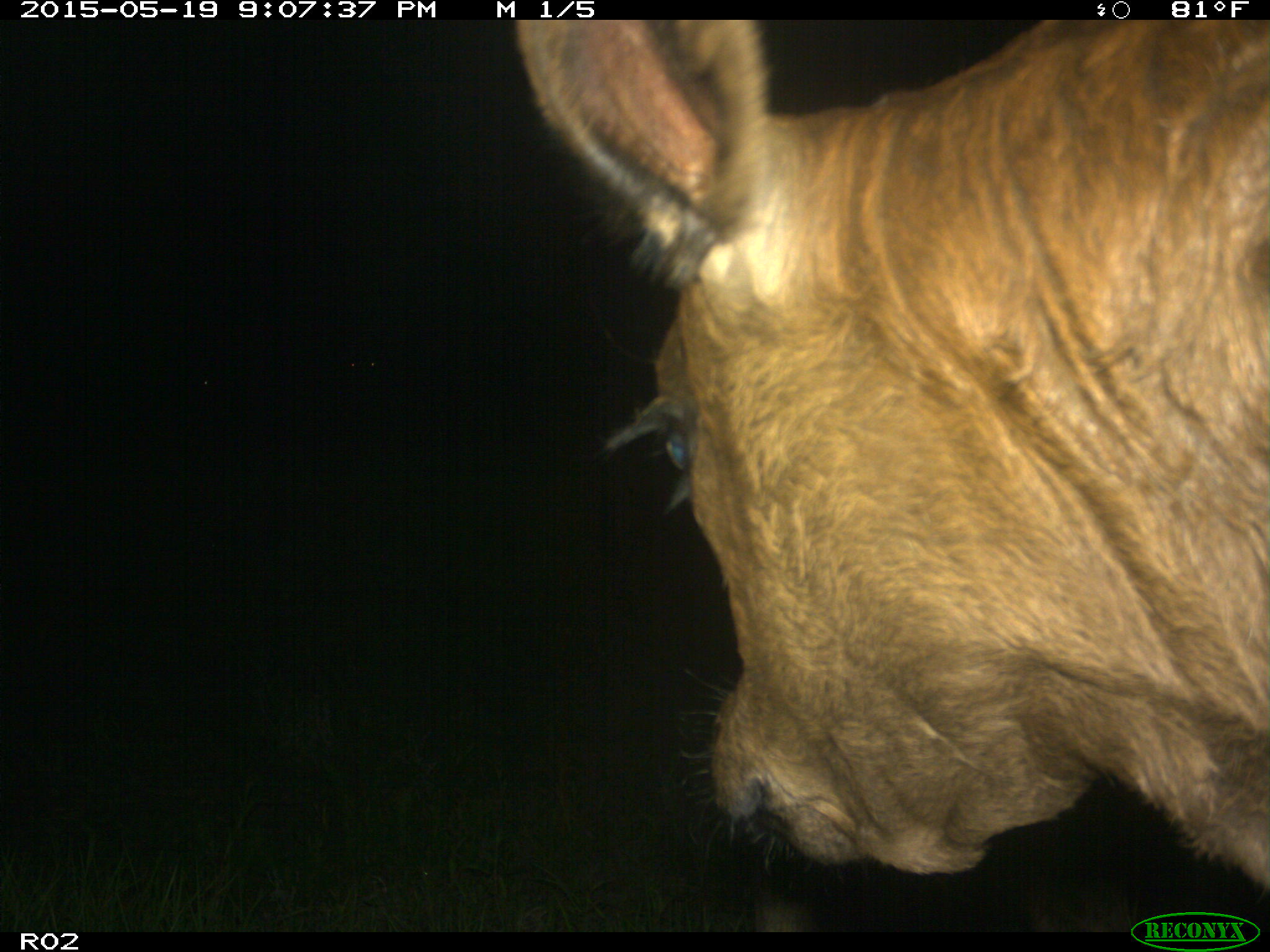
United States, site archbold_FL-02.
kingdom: Animalia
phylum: Chordata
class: Mammalia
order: Artiodactyla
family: Bovidae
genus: Bos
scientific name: Bos taurus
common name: domestic cow